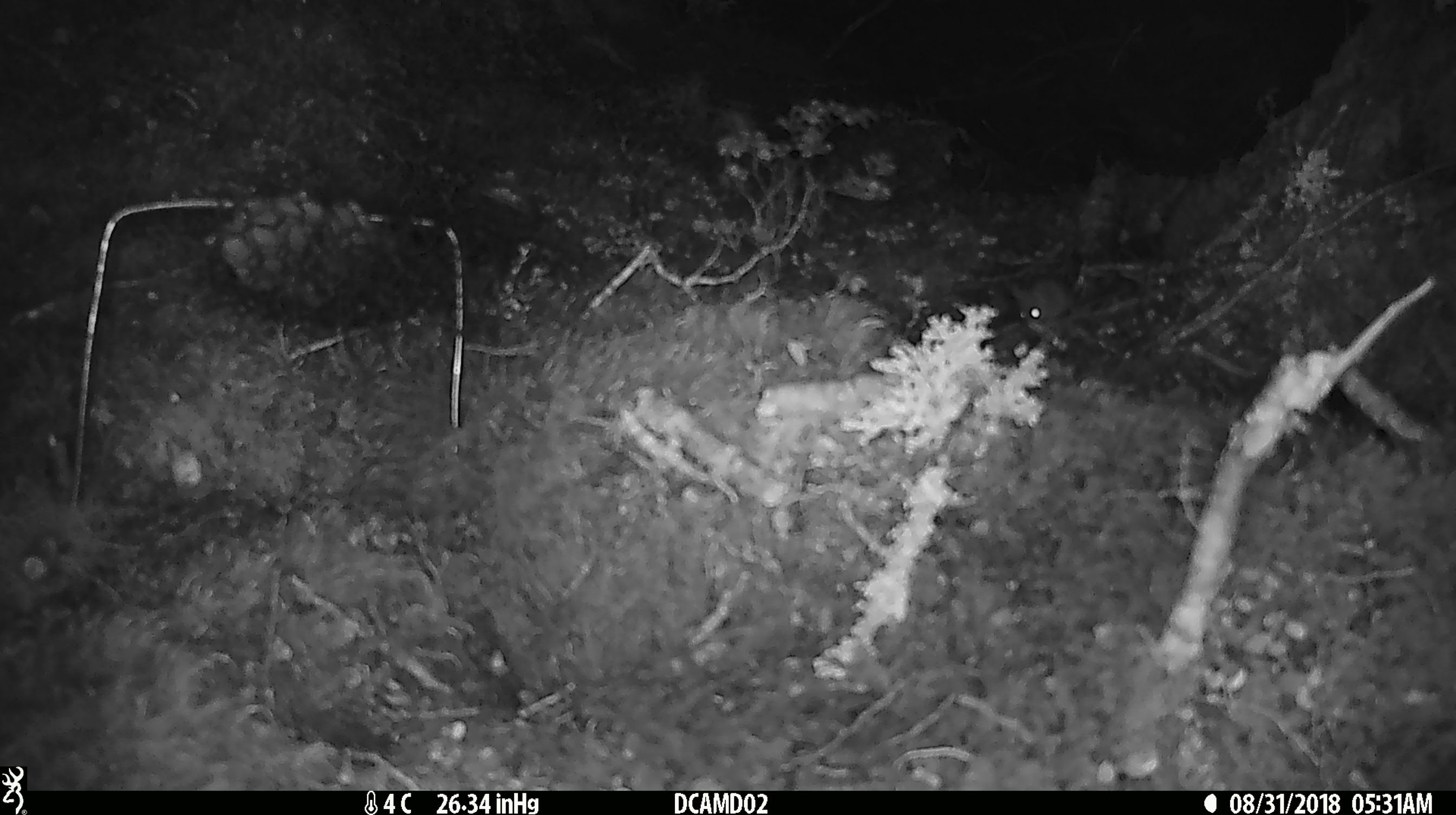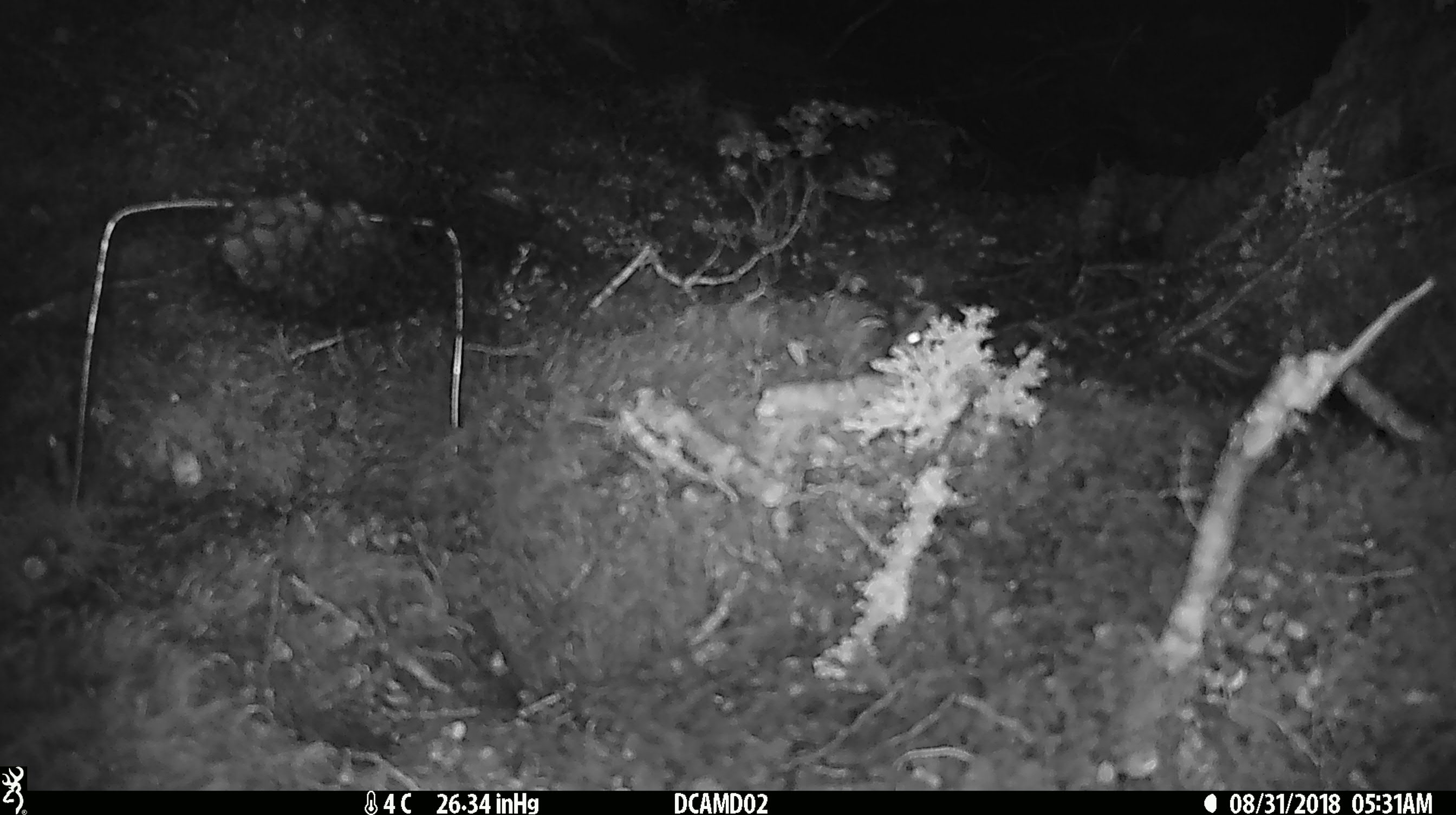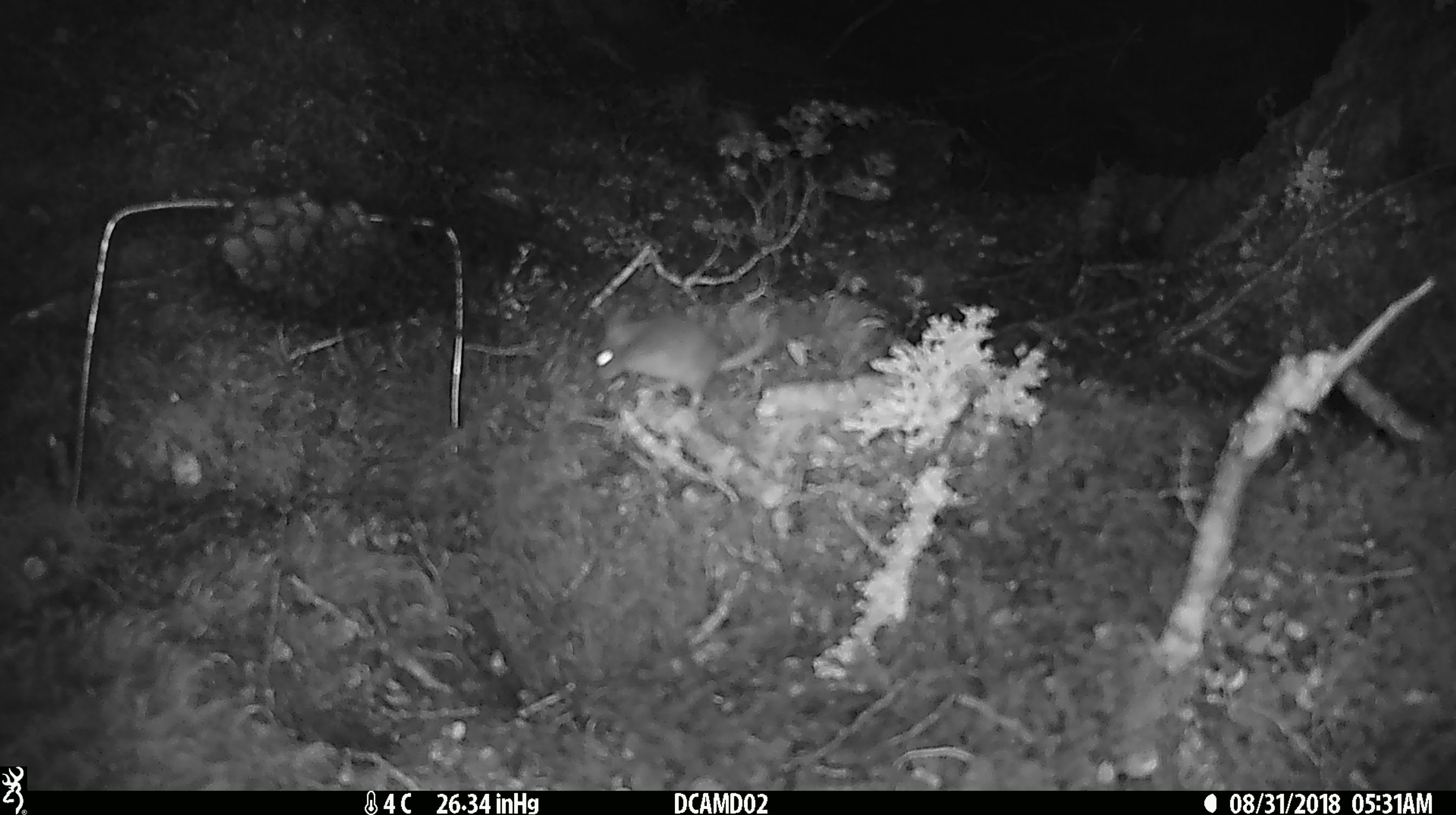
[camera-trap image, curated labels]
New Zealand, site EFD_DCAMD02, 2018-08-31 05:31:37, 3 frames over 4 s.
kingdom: Animalia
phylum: Chordata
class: Mammalia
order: Rodentia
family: Muridae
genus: Mus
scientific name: Mus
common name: mouse